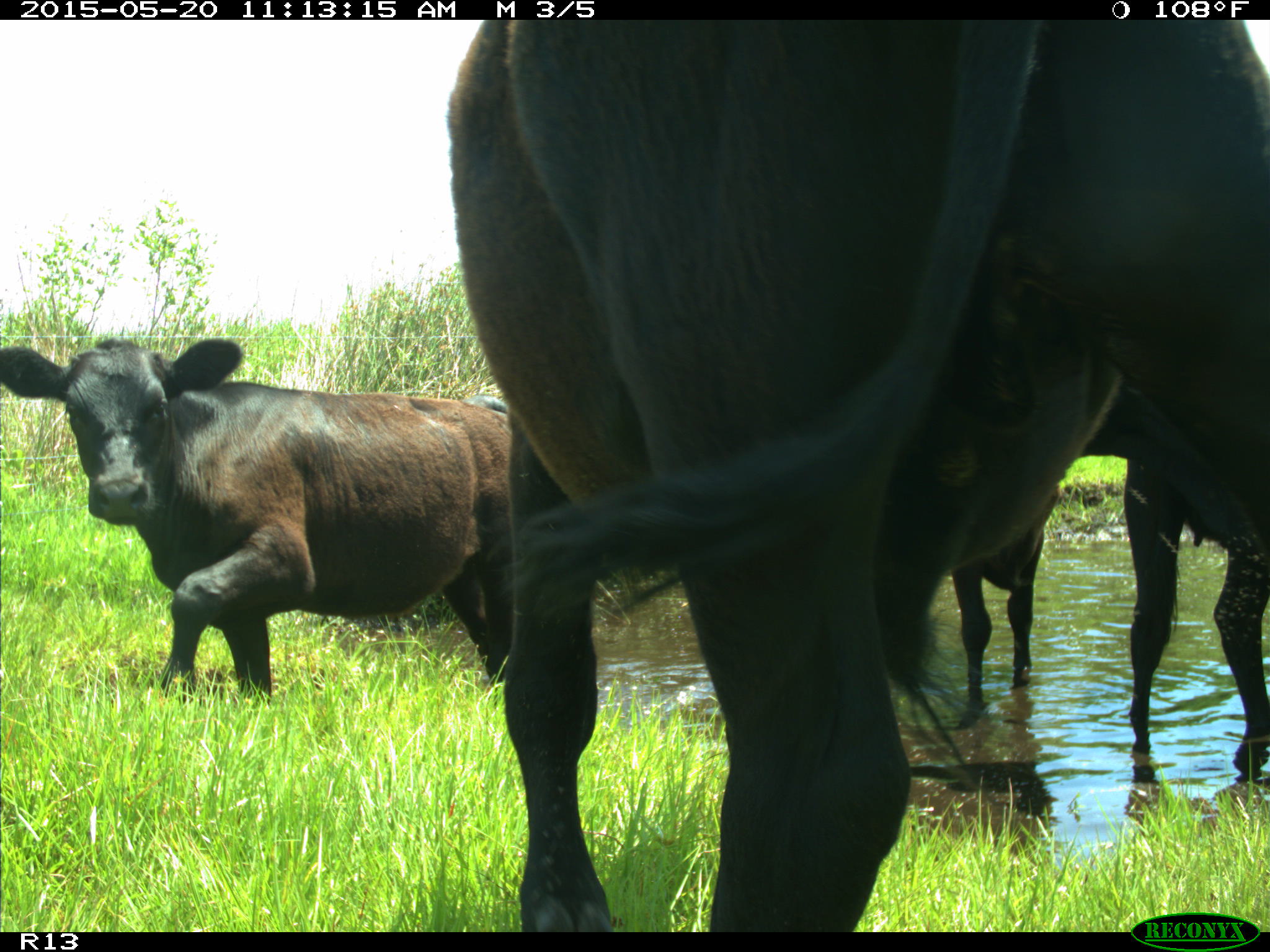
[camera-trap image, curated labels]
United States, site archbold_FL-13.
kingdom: Animalia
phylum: Chordata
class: Mammalia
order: Artiodactyla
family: Bovidae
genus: Bos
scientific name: Bos taurus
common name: domestic cow